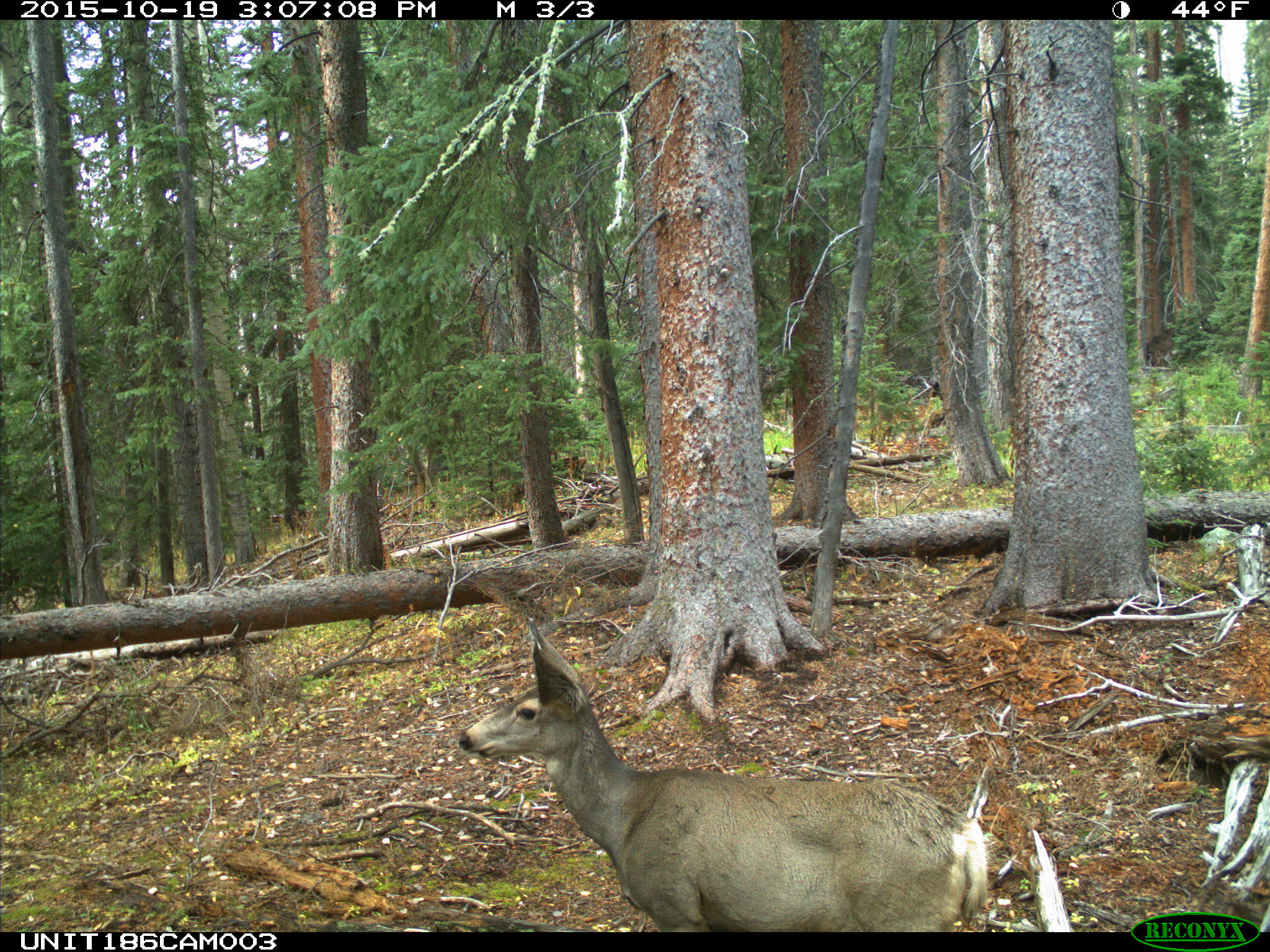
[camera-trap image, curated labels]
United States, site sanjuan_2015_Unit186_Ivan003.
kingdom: Animalia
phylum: Chordata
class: Mammalia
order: Artiodactyla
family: Cervidae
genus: Odocoileus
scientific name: Odocoileus hemionus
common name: mule deer